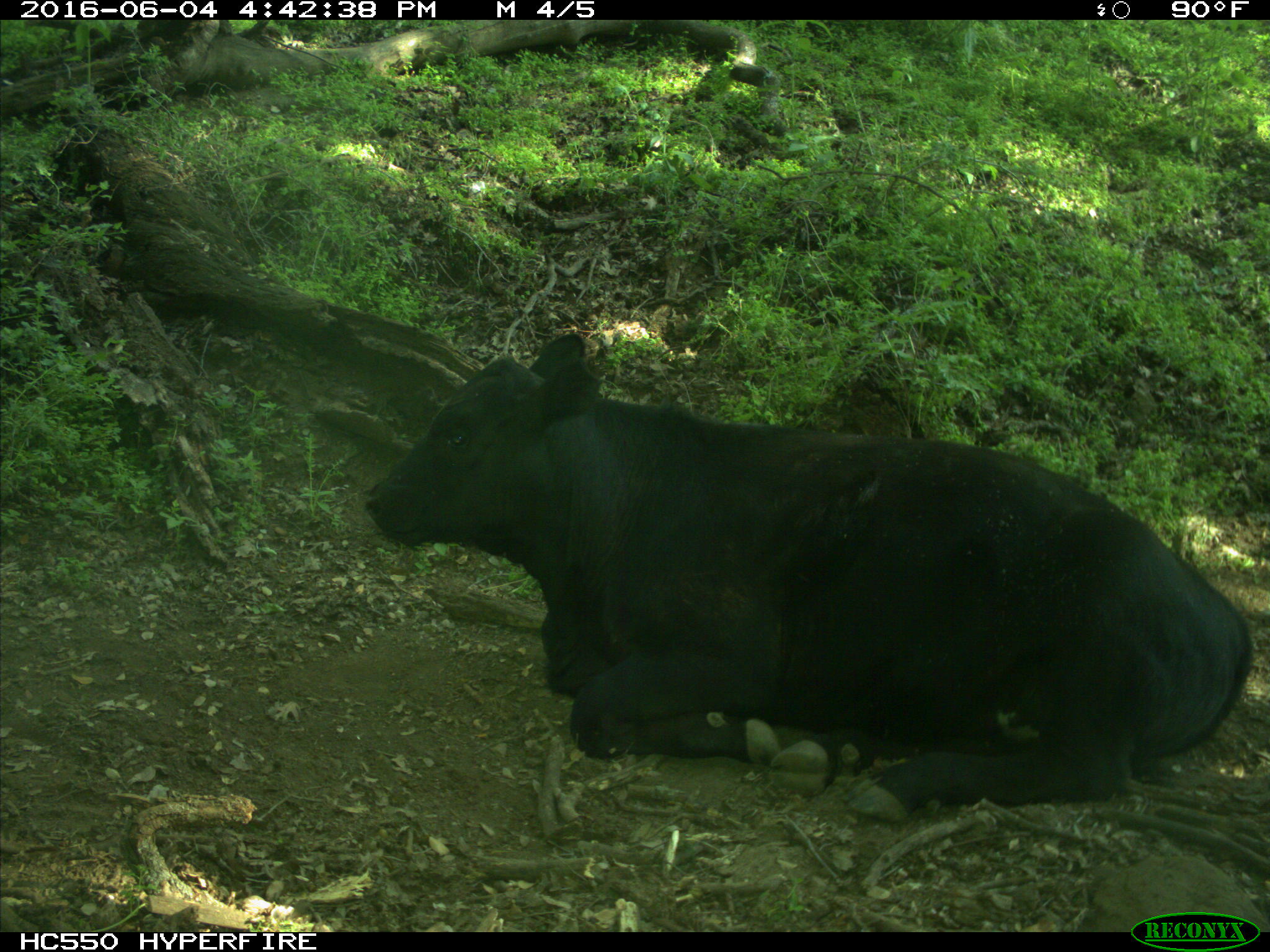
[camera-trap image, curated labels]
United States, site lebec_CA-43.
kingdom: Animalia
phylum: Chordata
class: Mammalia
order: Artiodactyla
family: Bovidae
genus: Bos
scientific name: Bos taurus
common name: domestic cow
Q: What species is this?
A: Bos taurus (domestic cow).